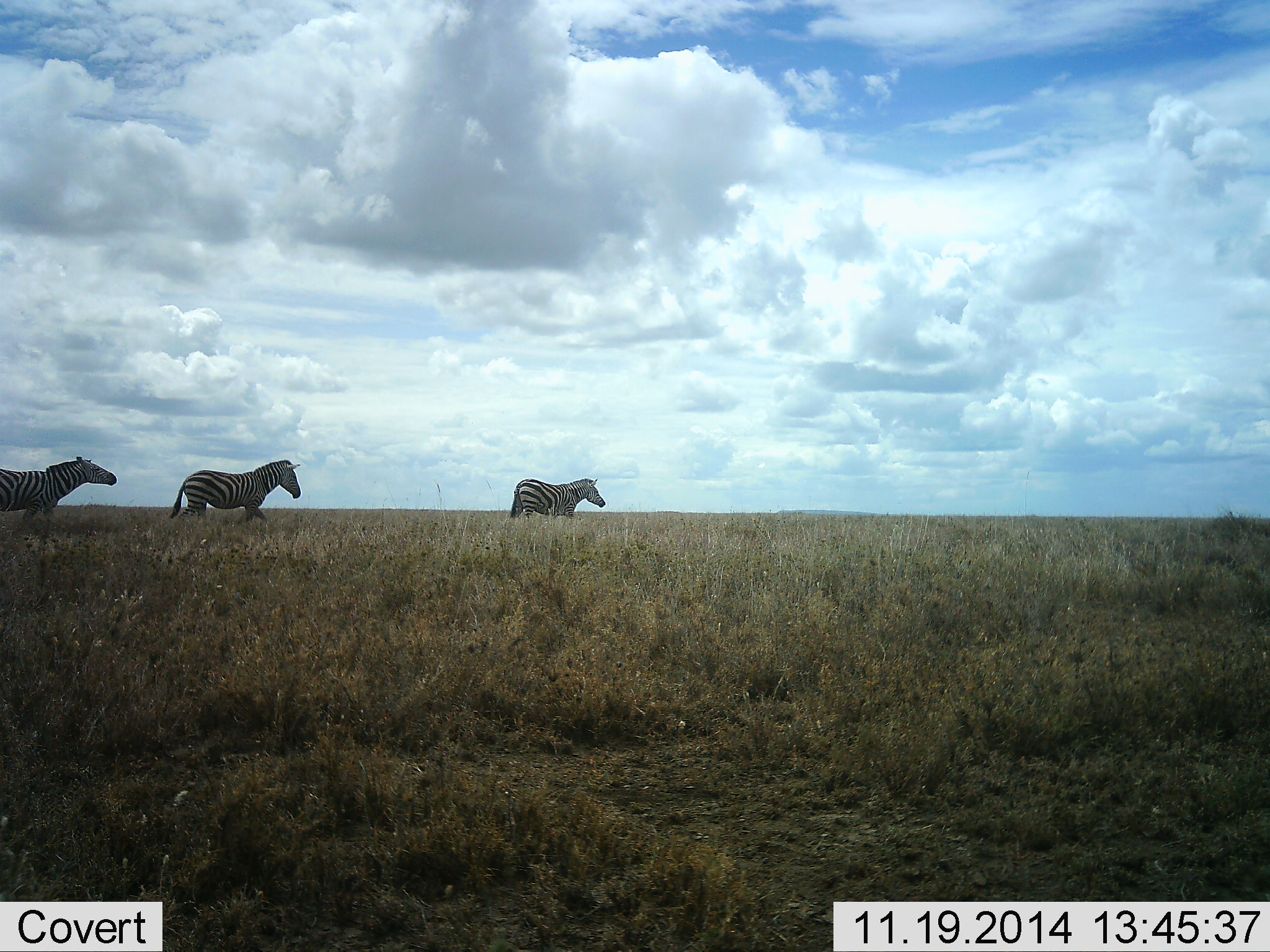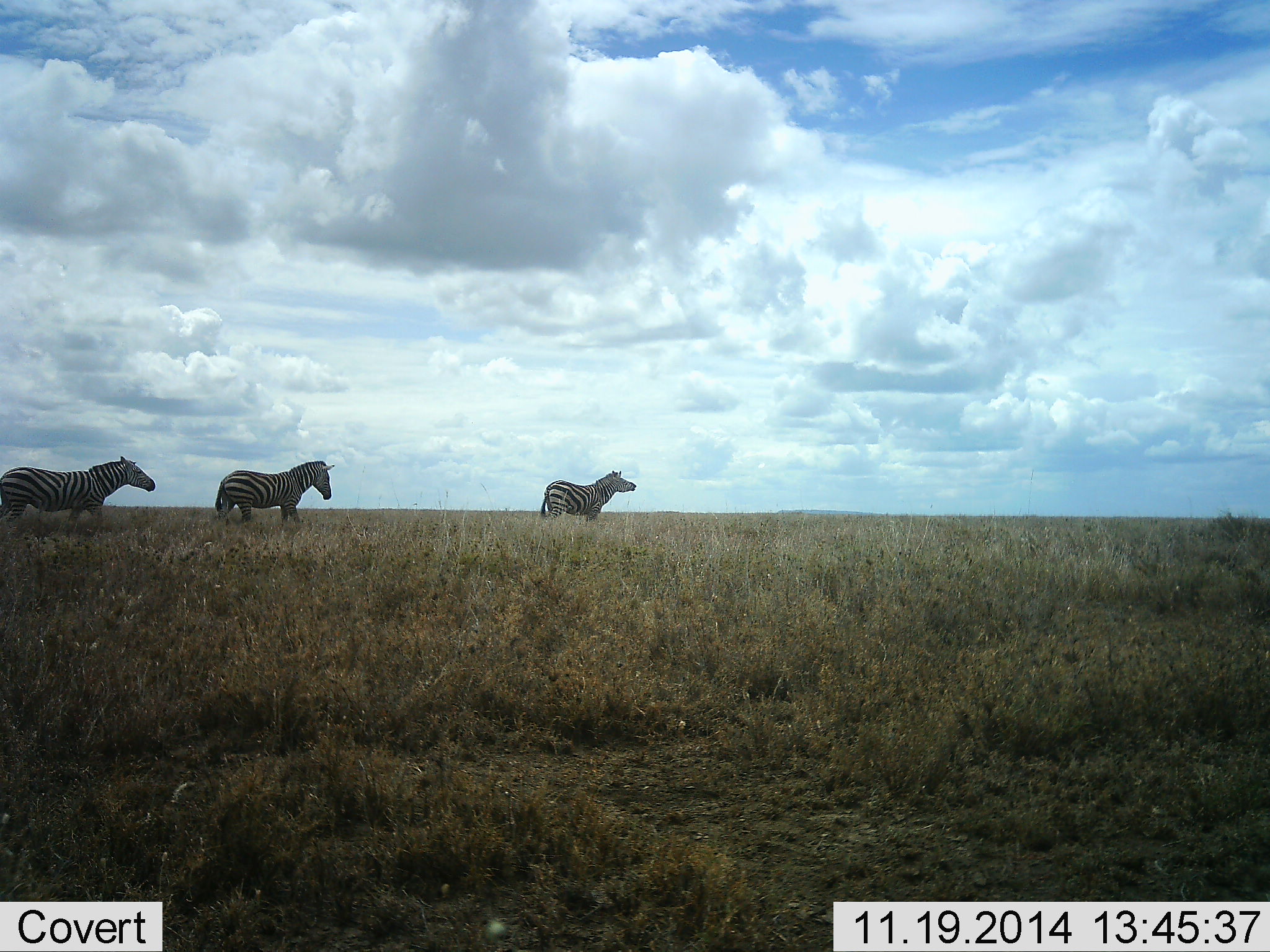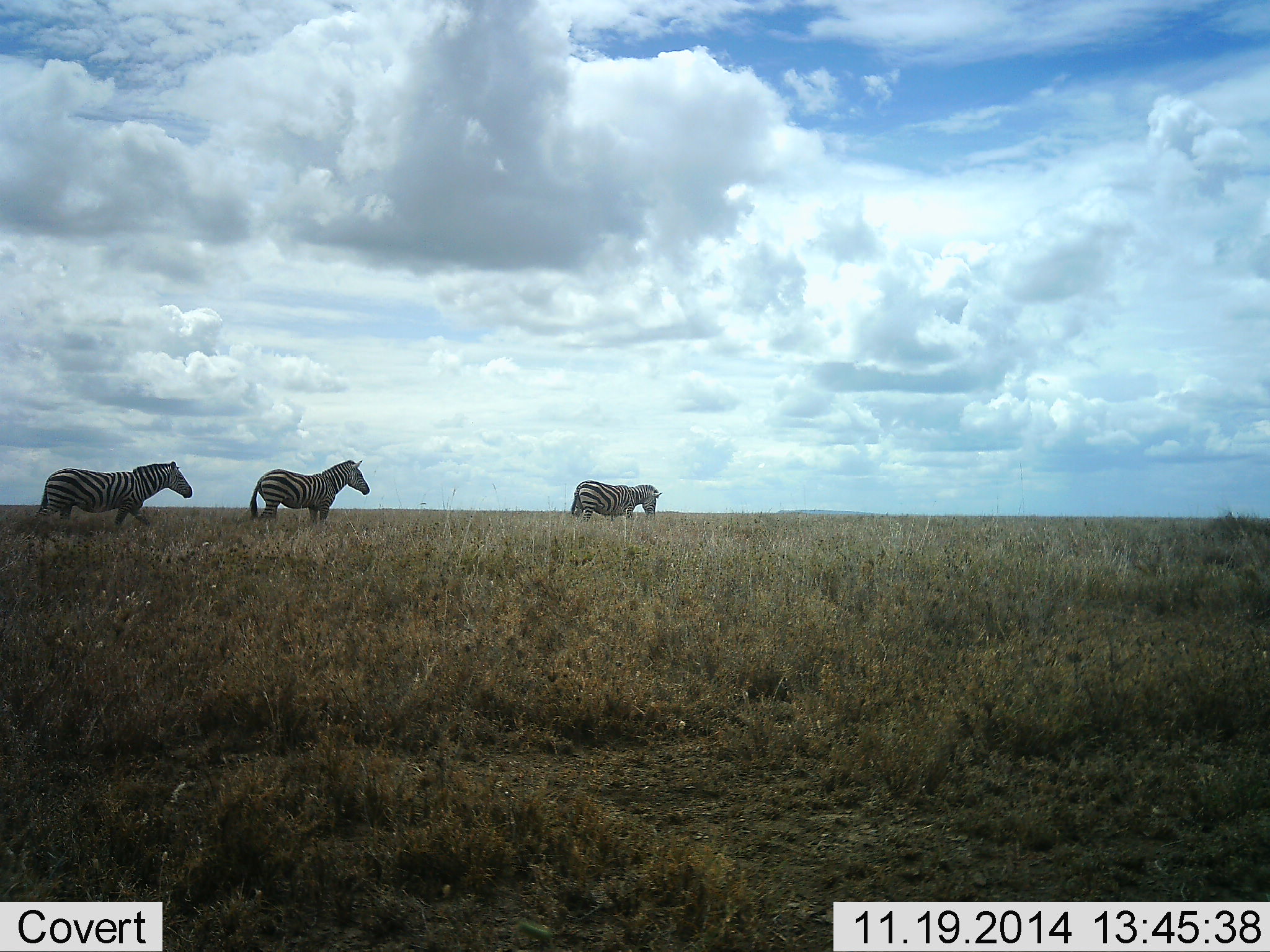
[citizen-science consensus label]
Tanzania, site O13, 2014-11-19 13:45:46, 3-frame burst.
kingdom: Animalia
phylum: Chordata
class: Mammalia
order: Perissodactyla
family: Equidae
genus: Equus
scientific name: Equus quagga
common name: plains zebra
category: zebra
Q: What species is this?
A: Zebra (plains zebra) (Equus quagga).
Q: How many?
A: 3.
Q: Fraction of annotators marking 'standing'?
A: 10%.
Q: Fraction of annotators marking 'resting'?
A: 0%.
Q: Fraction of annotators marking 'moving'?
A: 90%.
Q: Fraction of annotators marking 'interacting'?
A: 0%.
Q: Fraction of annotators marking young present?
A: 10%.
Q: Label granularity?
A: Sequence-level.